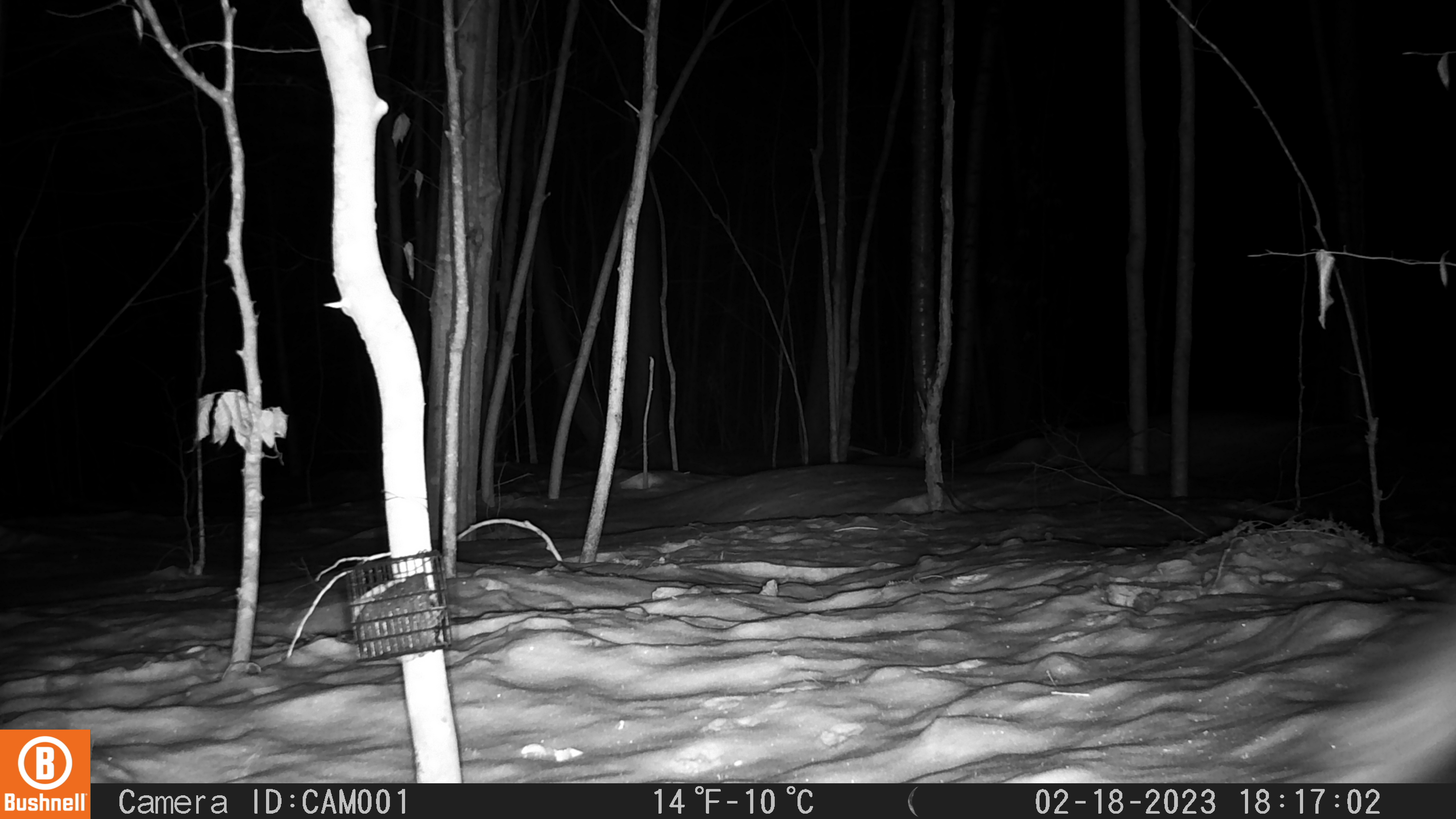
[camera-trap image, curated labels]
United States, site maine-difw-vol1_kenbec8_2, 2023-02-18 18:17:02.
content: unidentified animal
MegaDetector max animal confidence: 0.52